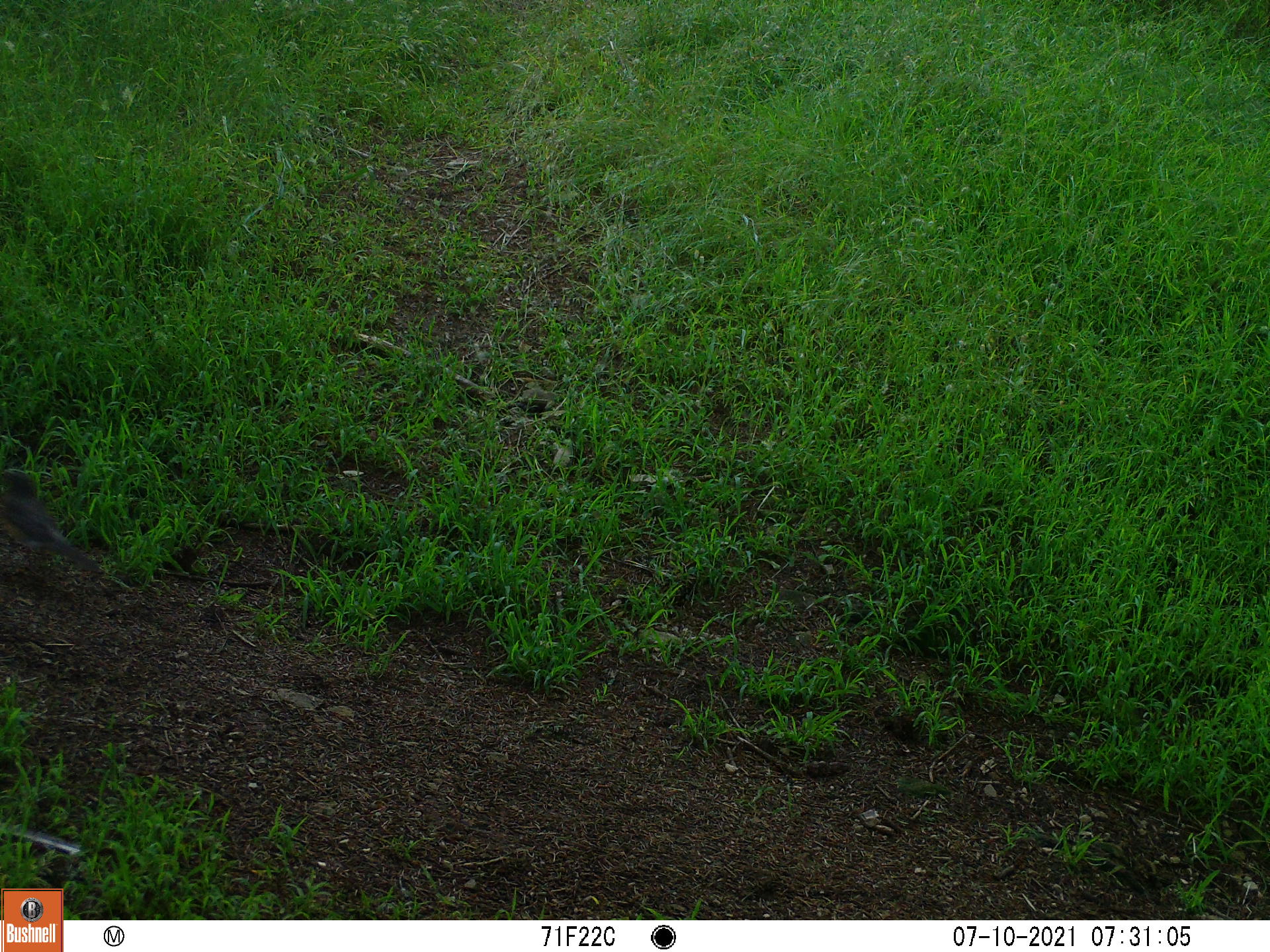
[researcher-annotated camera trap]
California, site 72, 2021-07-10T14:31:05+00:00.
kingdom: Animalia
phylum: Chordata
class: Aves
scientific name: Aves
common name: bird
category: unknown bird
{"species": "unknown bird (bird) (Aves)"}